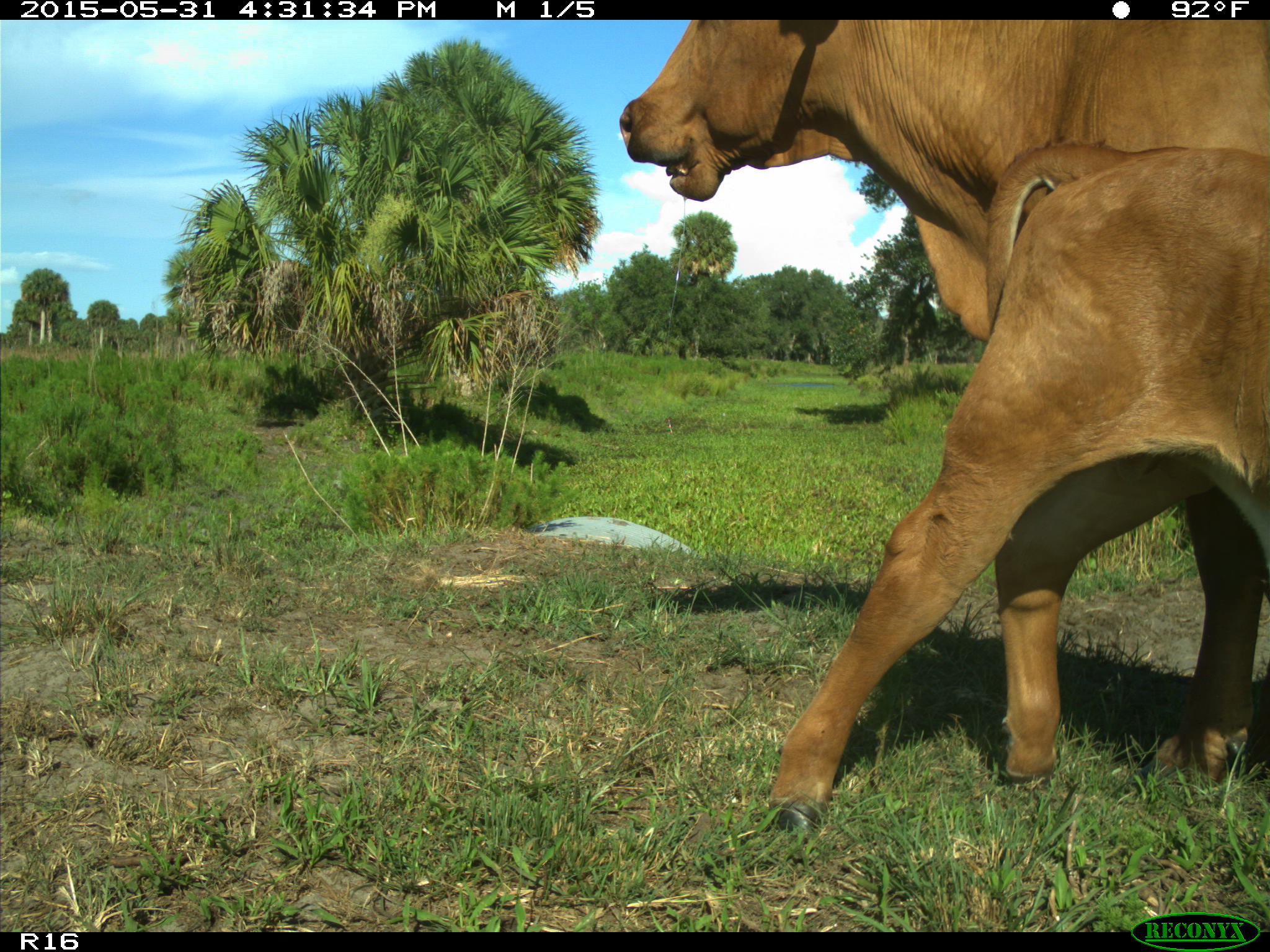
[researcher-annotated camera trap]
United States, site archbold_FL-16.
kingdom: Animalia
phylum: Chordata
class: Mammalia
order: Artiodactyla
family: Bovidae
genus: Bos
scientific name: Bos taurus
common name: domestic cow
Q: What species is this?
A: Bos taurus (domestic cow).